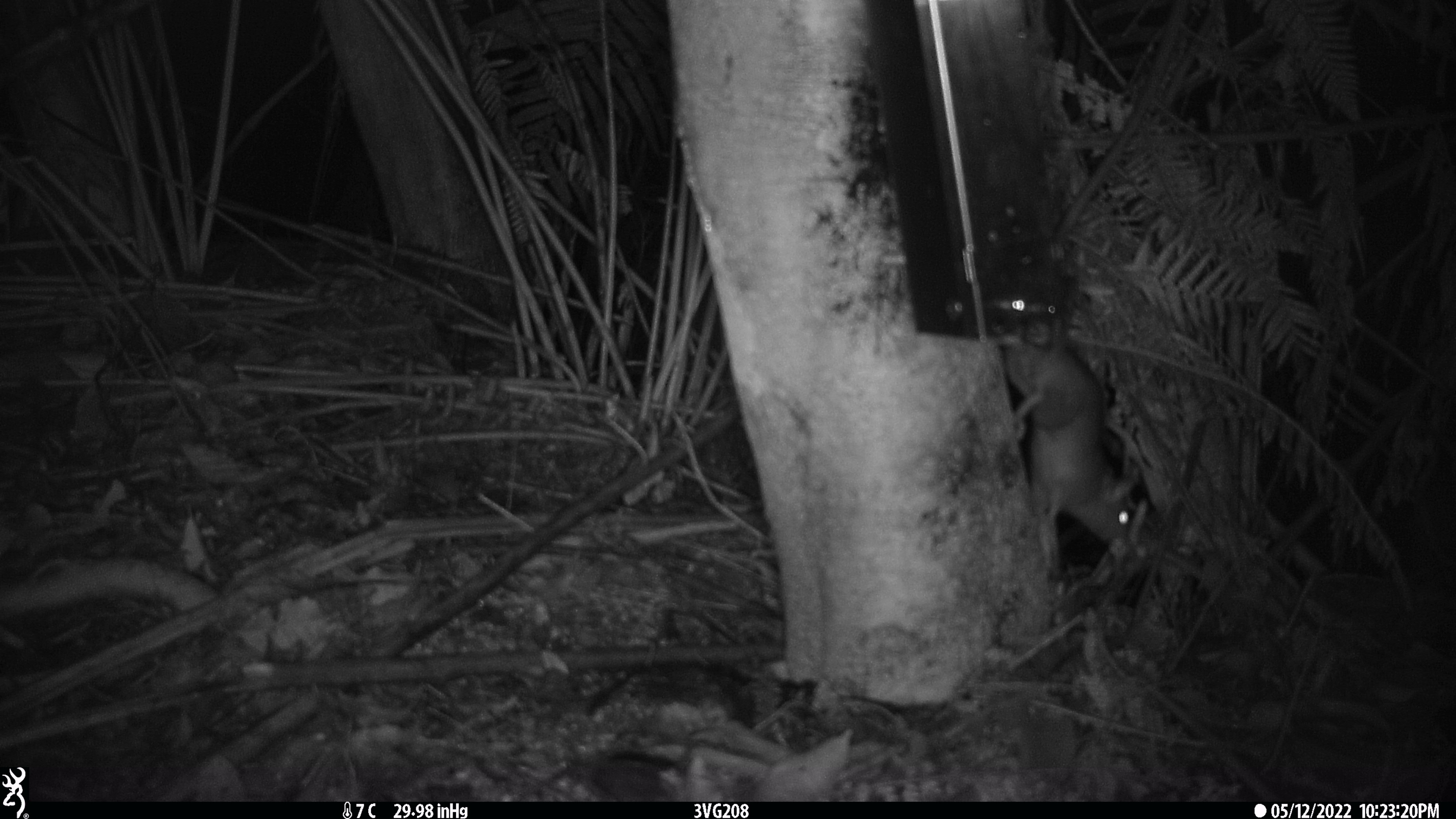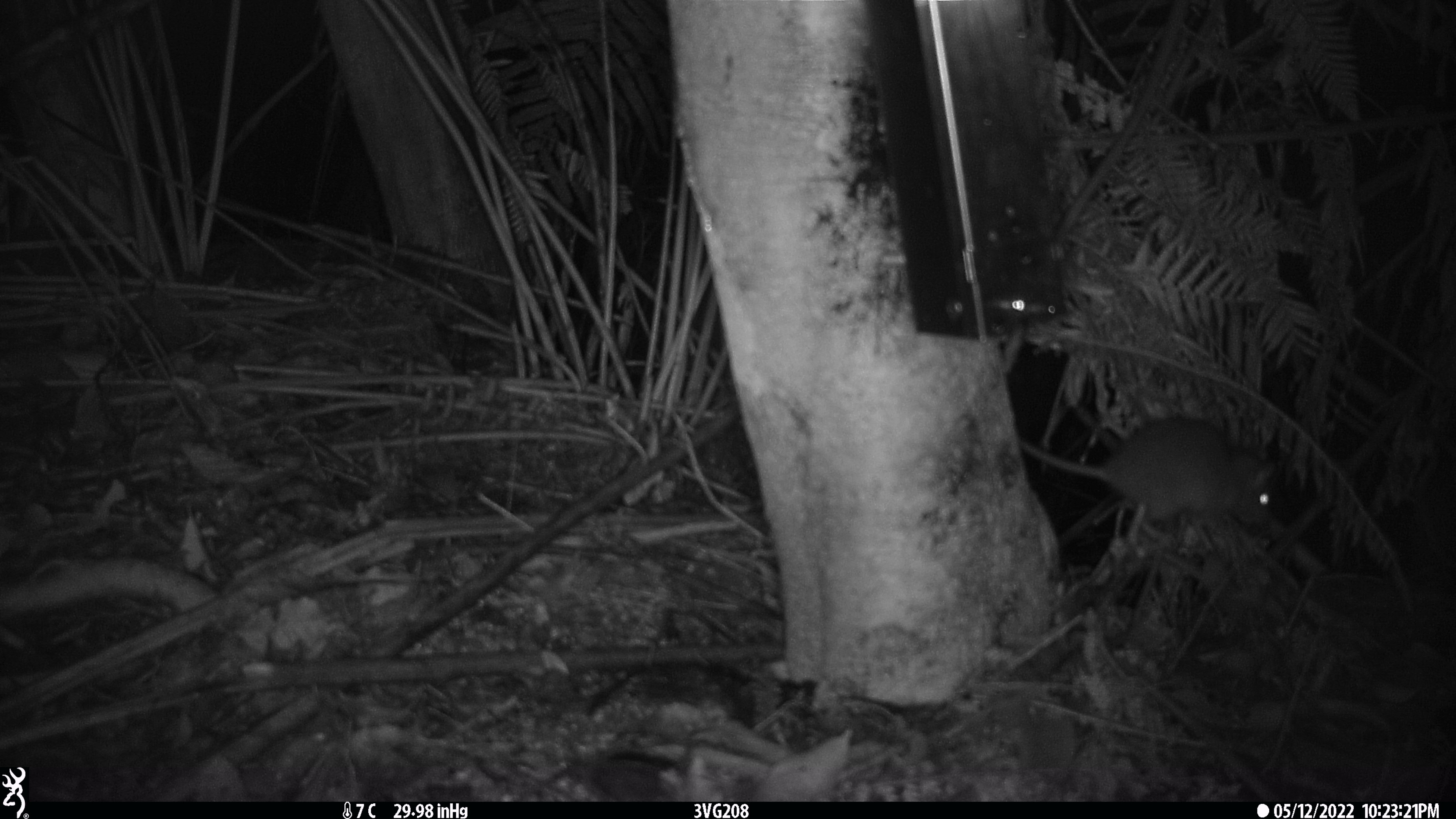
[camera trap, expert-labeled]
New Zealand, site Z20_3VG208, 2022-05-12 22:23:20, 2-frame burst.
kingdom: Animalia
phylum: Chordata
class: Mammalia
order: Rodentia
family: Muridae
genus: Rattus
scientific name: Rattus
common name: rat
Rat (Rattus).